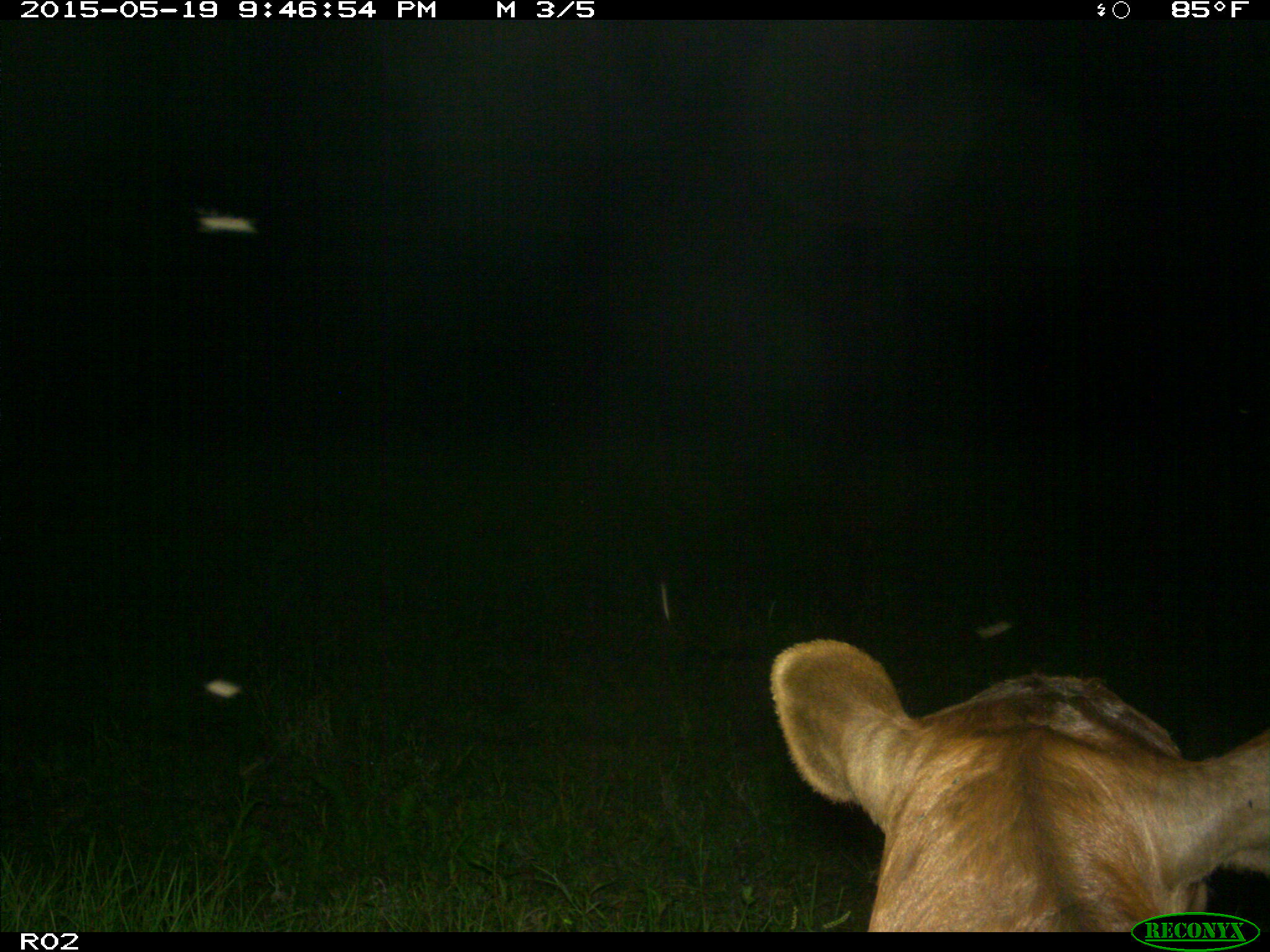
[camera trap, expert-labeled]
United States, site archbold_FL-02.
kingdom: Animalia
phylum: Chordata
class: Mammalia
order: Artiodactyla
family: Bovidae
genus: Bos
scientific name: Bos taurus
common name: domestic cow